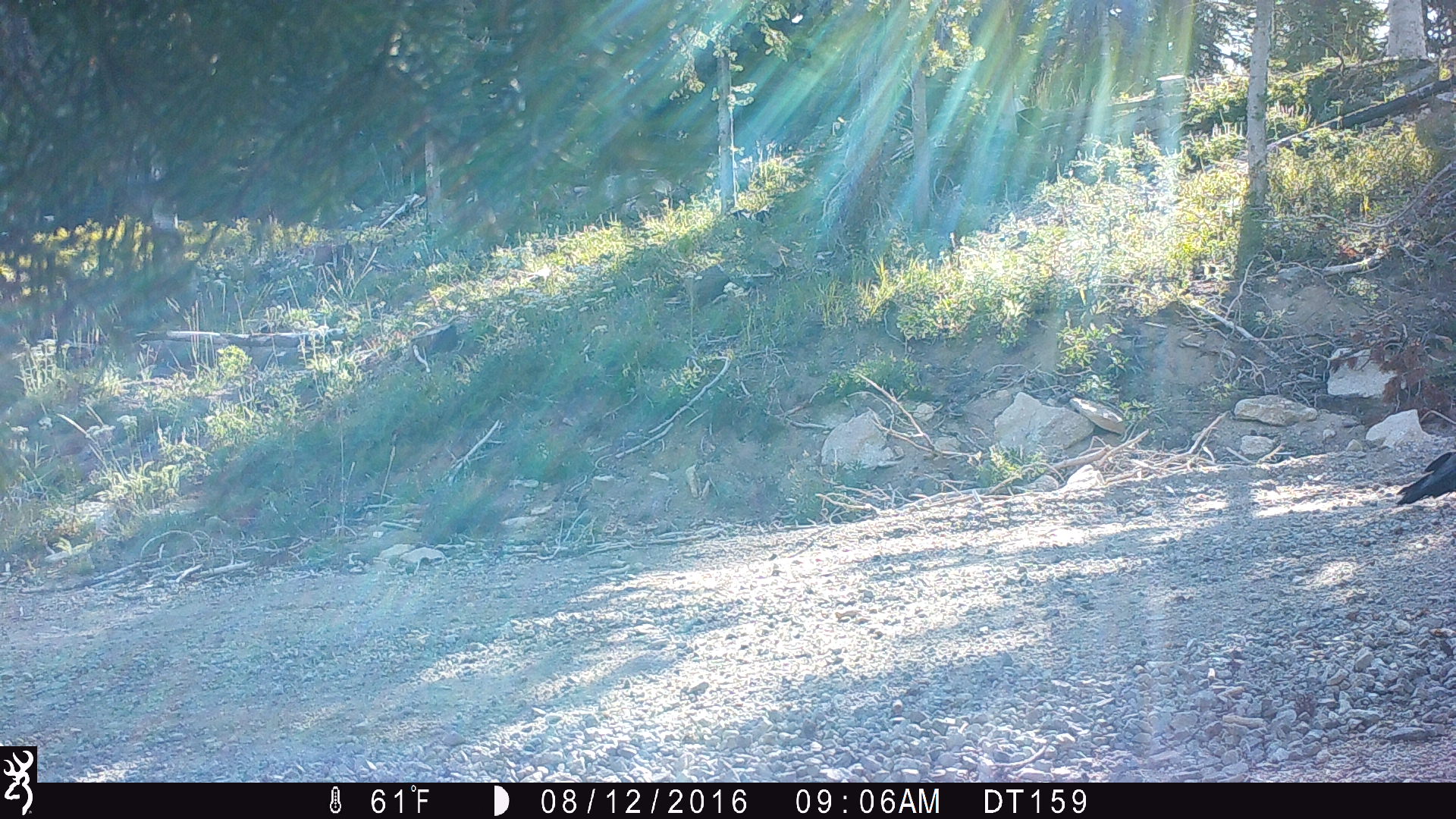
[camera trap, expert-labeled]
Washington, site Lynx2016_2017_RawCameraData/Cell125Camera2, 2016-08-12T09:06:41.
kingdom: Animalia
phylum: Chordata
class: Aves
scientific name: Aves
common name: birds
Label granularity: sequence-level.